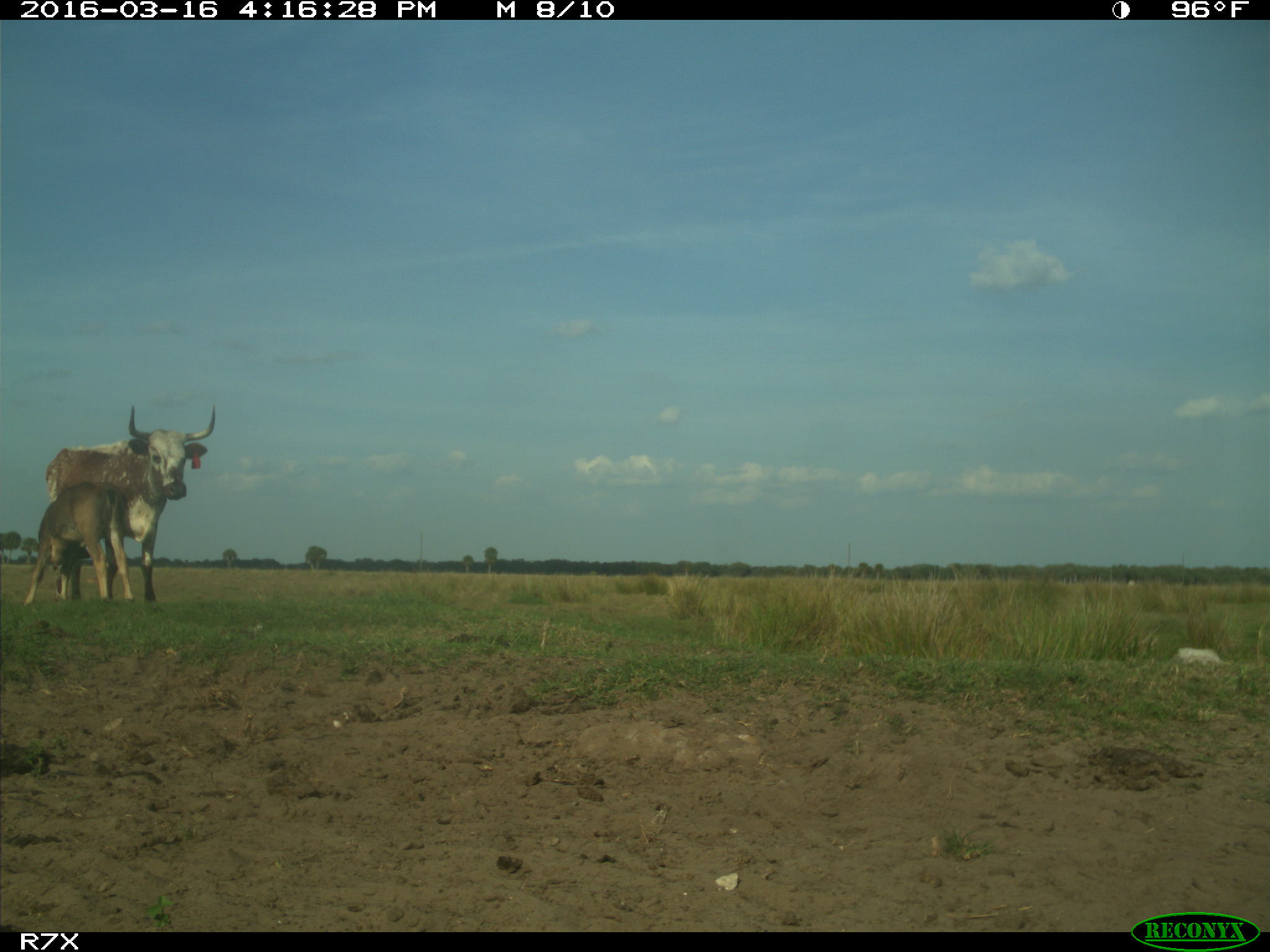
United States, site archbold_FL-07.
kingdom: Animalia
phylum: Chordata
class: Mammalia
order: Artiodactyla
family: Bovidae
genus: Bos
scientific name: Bos taurus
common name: domestic cow